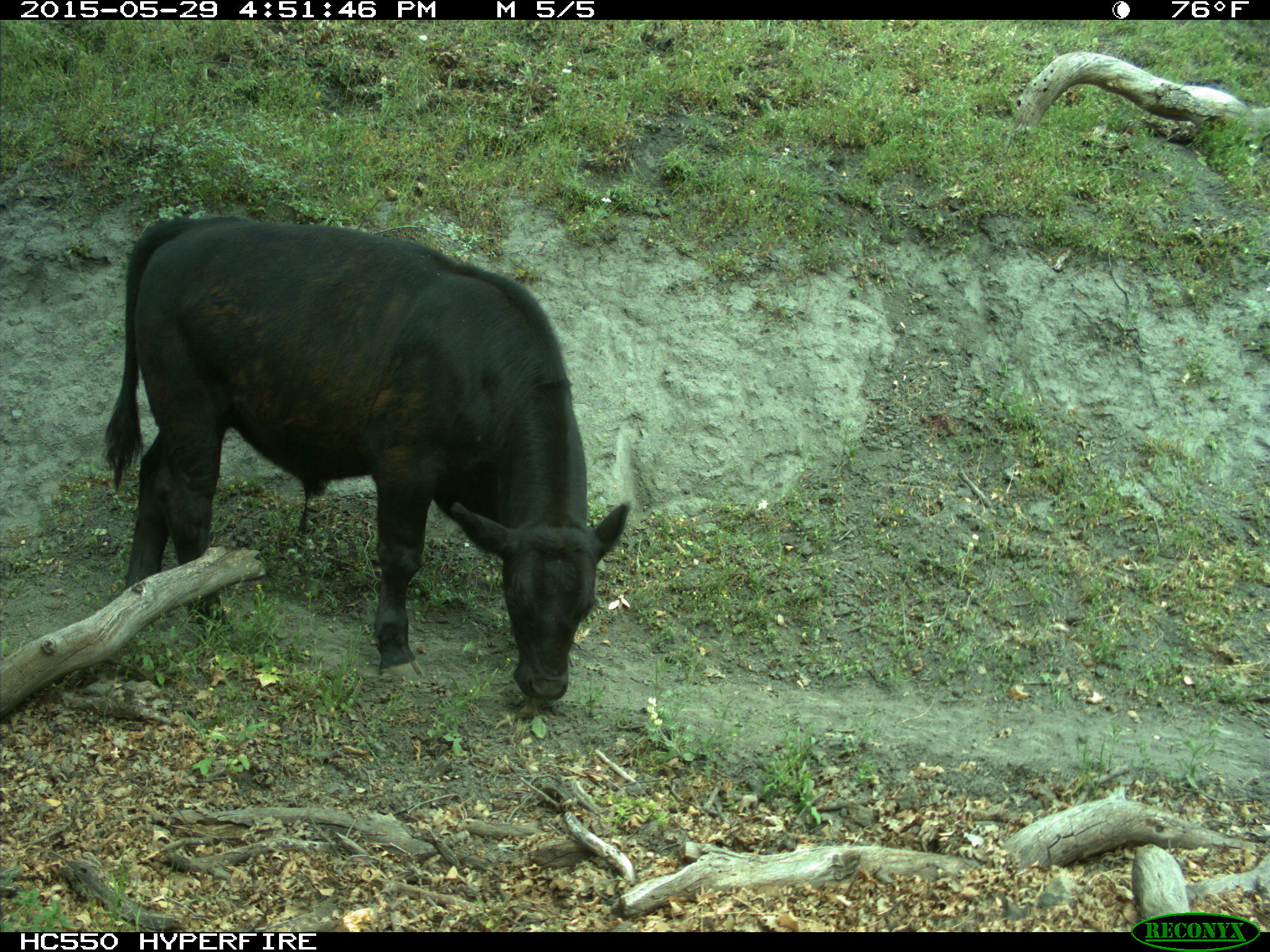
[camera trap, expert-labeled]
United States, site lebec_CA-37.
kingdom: Animalia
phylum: Chordata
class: Mammalia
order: Artiodactyla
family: Bovidae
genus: Bos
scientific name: Bos taurus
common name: domestic cow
Bos taurus (domestic cow).